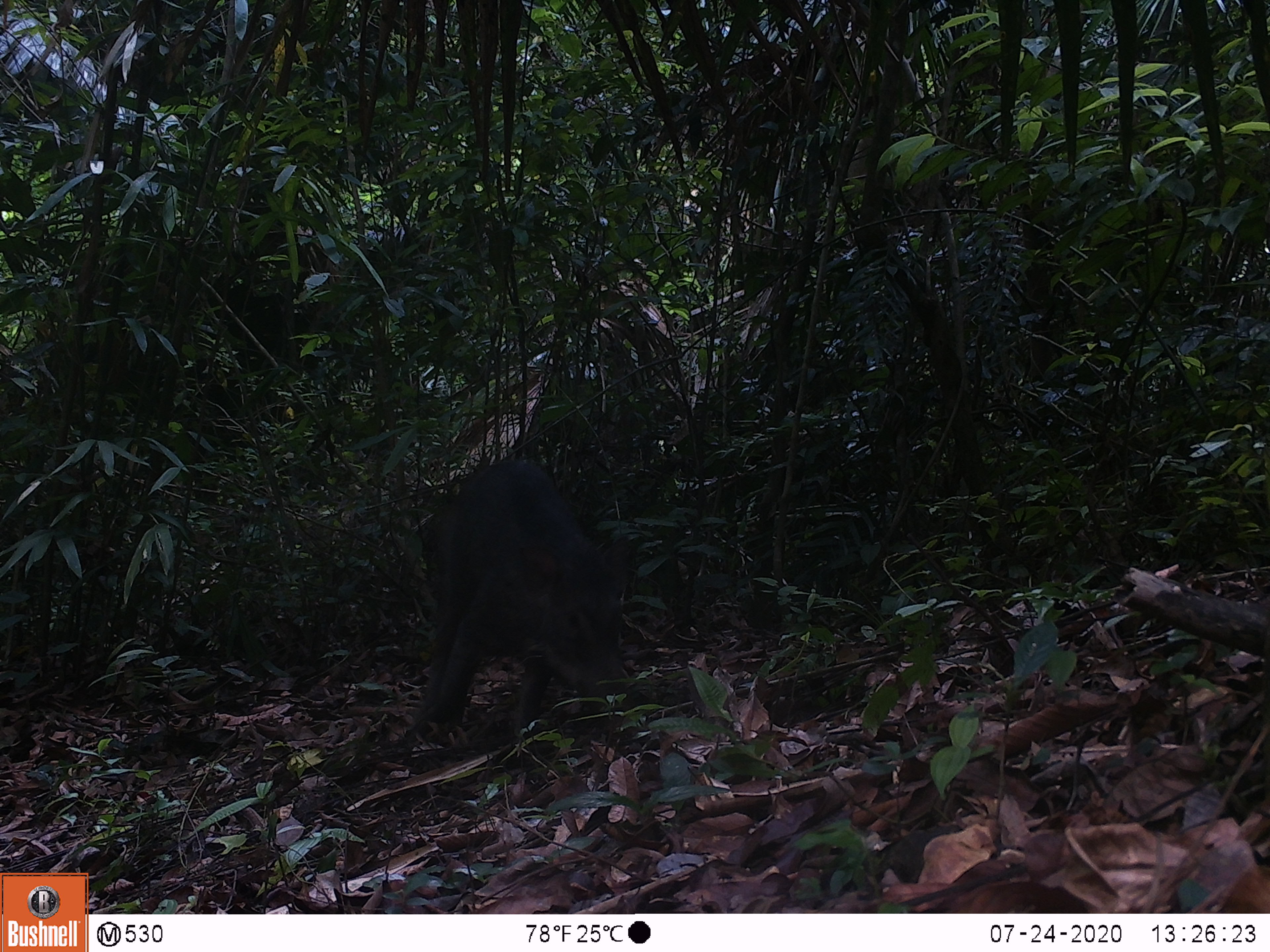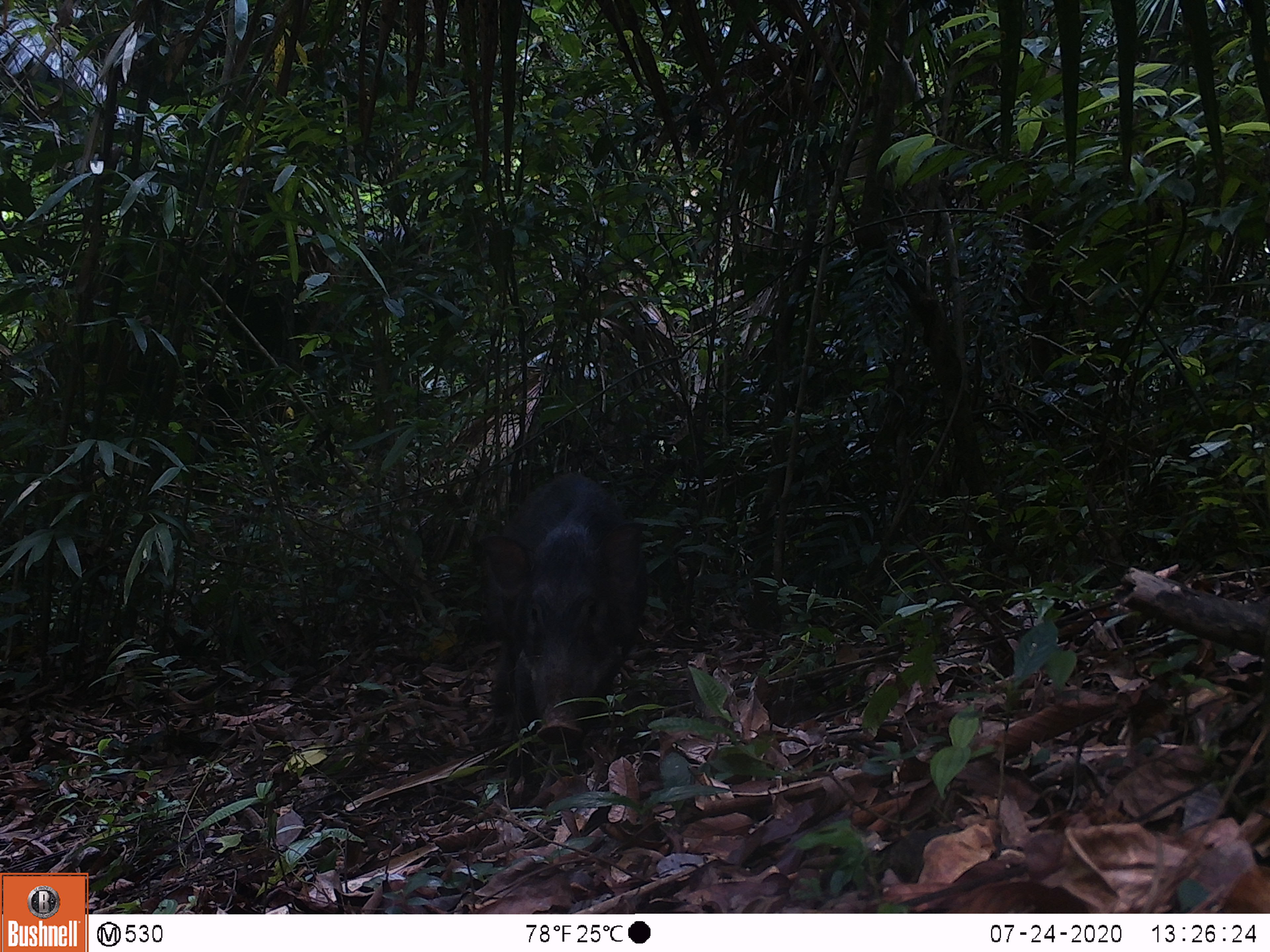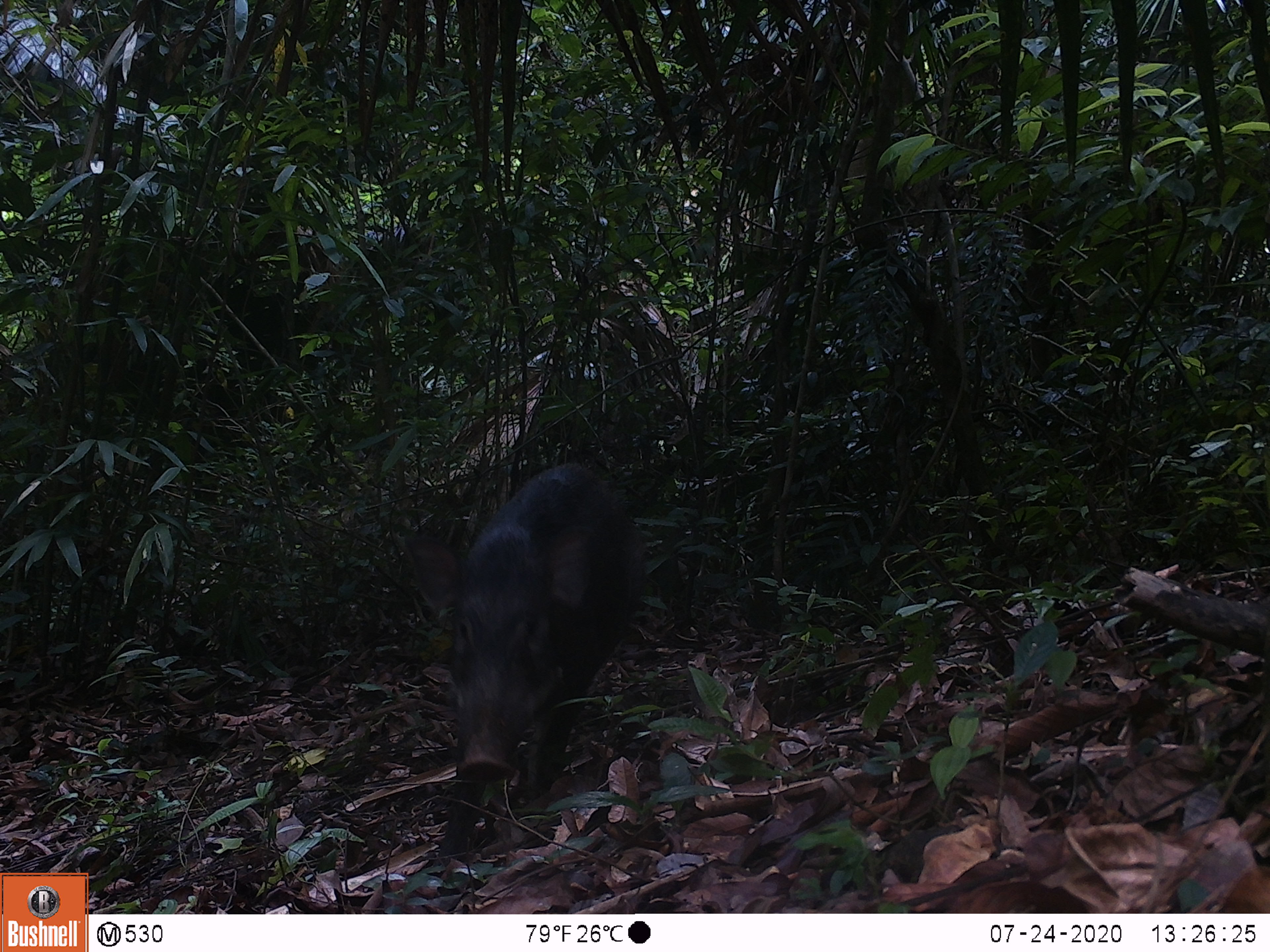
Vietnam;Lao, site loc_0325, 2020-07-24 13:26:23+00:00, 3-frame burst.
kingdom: Animalia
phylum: Chordata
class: Mammalia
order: Artiodactyla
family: Suidae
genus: Sus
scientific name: Sus scrofa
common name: eurasian wild pig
Eurasian wild pig (Sus scrofa). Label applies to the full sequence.